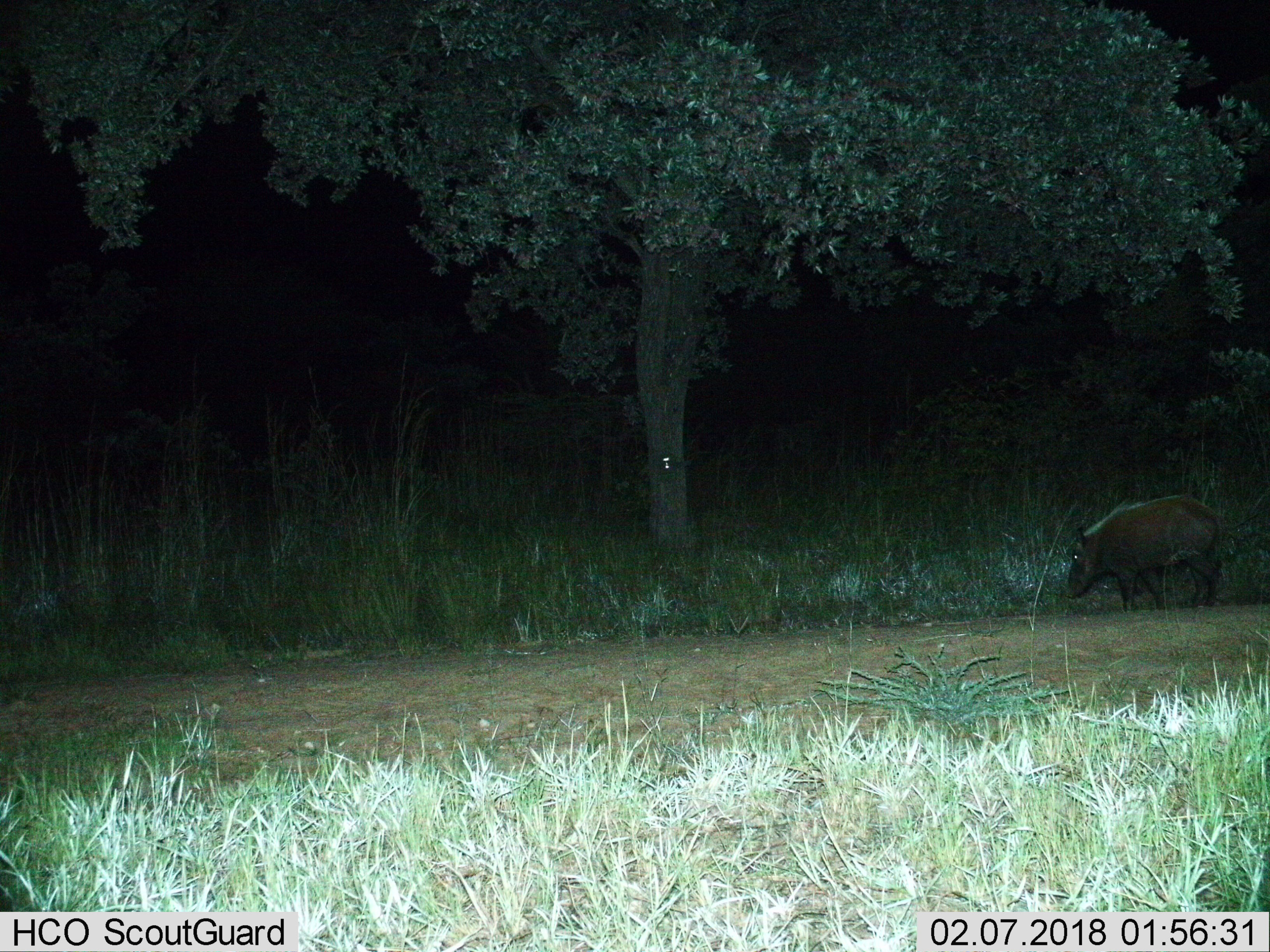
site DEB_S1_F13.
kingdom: Animalia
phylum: Chordata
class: Mammalia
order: Artiodactyla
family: Suidae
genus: Potamochoerus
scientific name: Potamochoerus larvatus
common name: bushpig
Bushpig (Potamochoerus larvatus), count 1. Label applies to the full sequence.